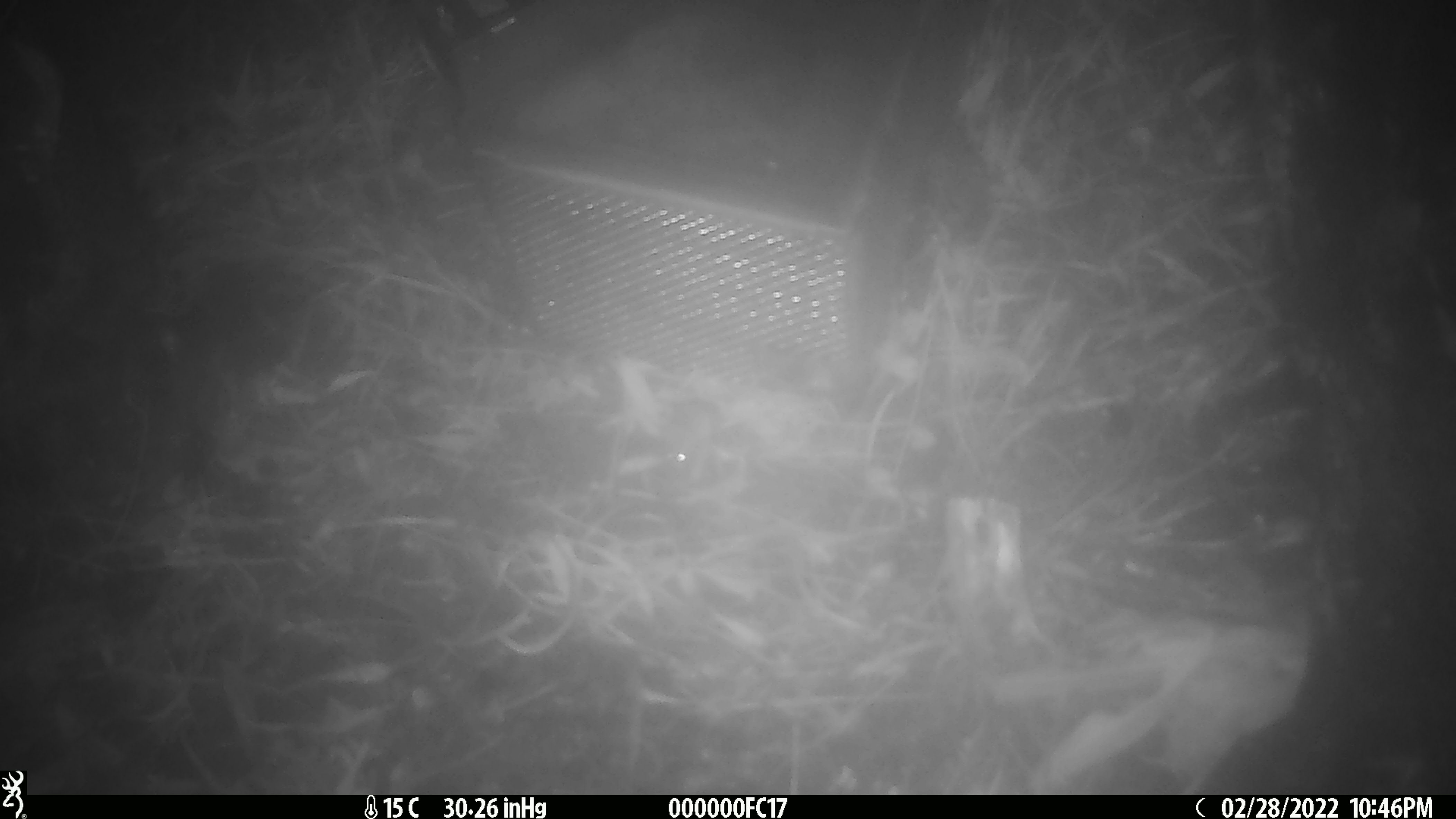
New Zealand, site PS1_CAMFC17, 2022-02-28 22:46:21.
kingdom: Animalia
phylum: Chordata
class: Mammalia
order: Rodentia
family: Muridae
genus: Mus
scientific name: Mus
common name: mouse